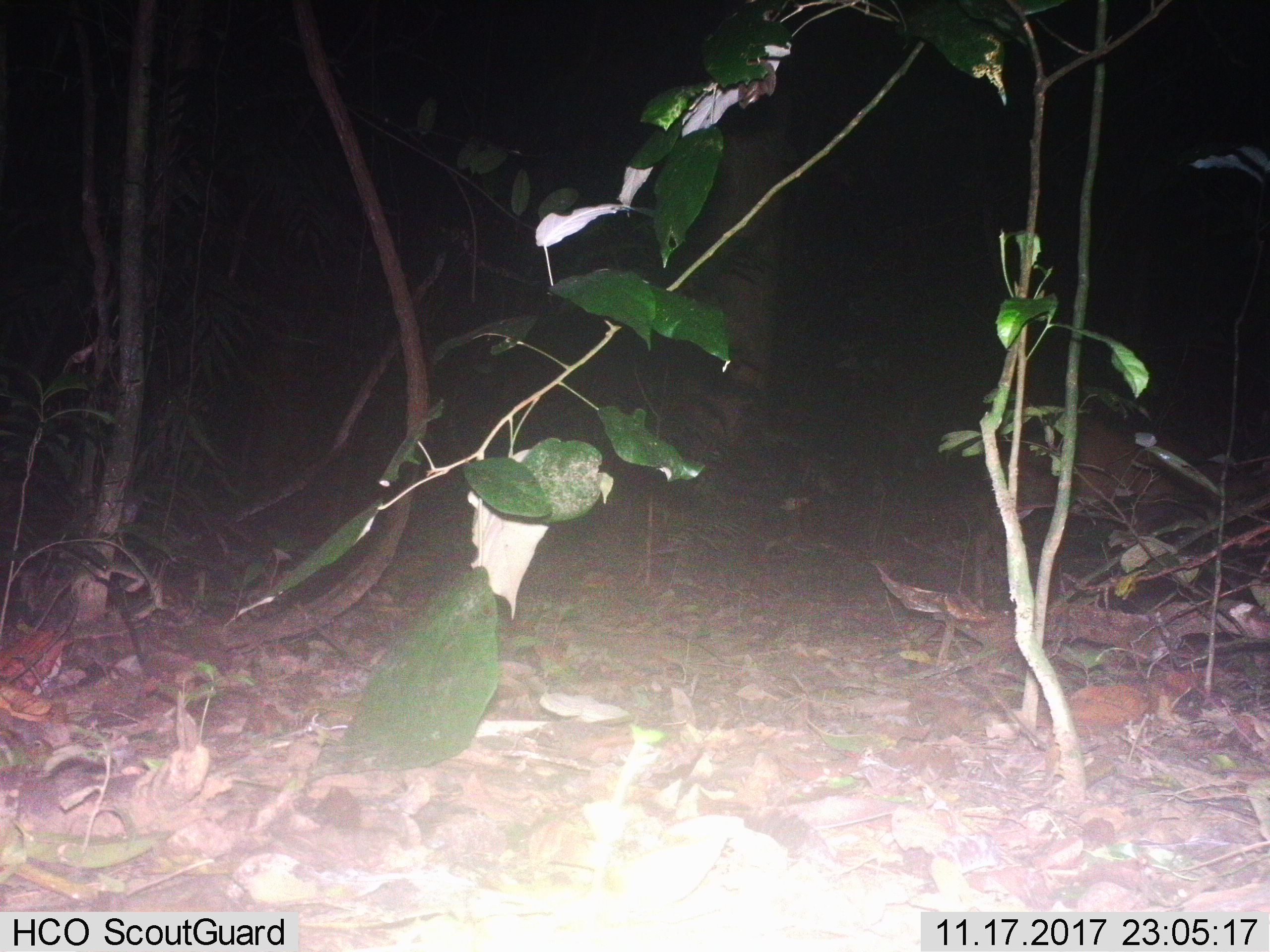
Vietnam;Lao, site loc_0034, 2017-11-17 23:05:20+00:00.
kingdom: Animalia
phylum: Chordata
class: Mammalia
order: Artiodactyla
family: Cervidae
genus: Muntiacus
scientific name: Muntiacus vuquangensis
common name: large-antlered muntjac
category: large antlered muntjac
Large antlered muntjac (large-antlered muntjac) (Muntiacus vuquangensis). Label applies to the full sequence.